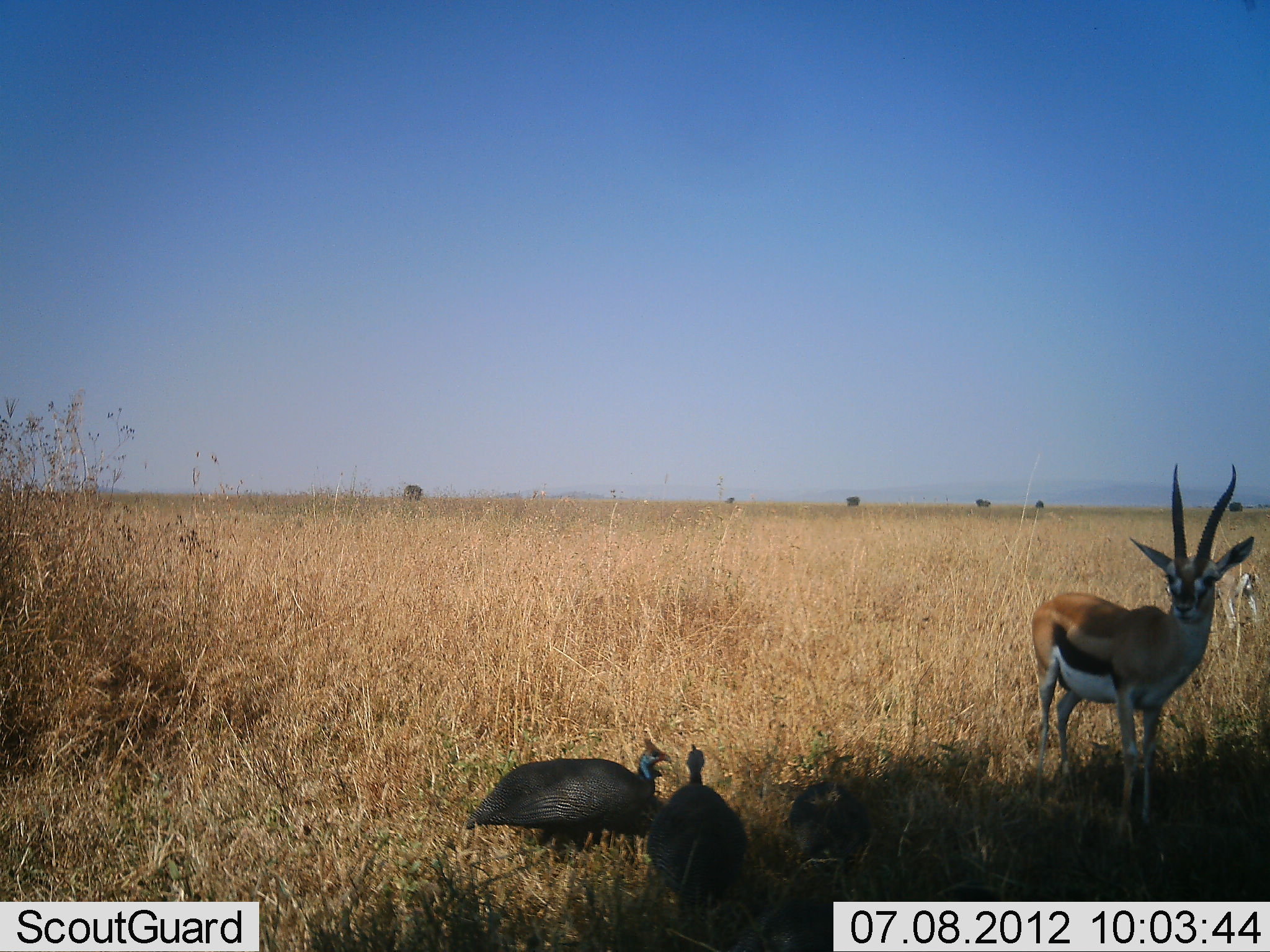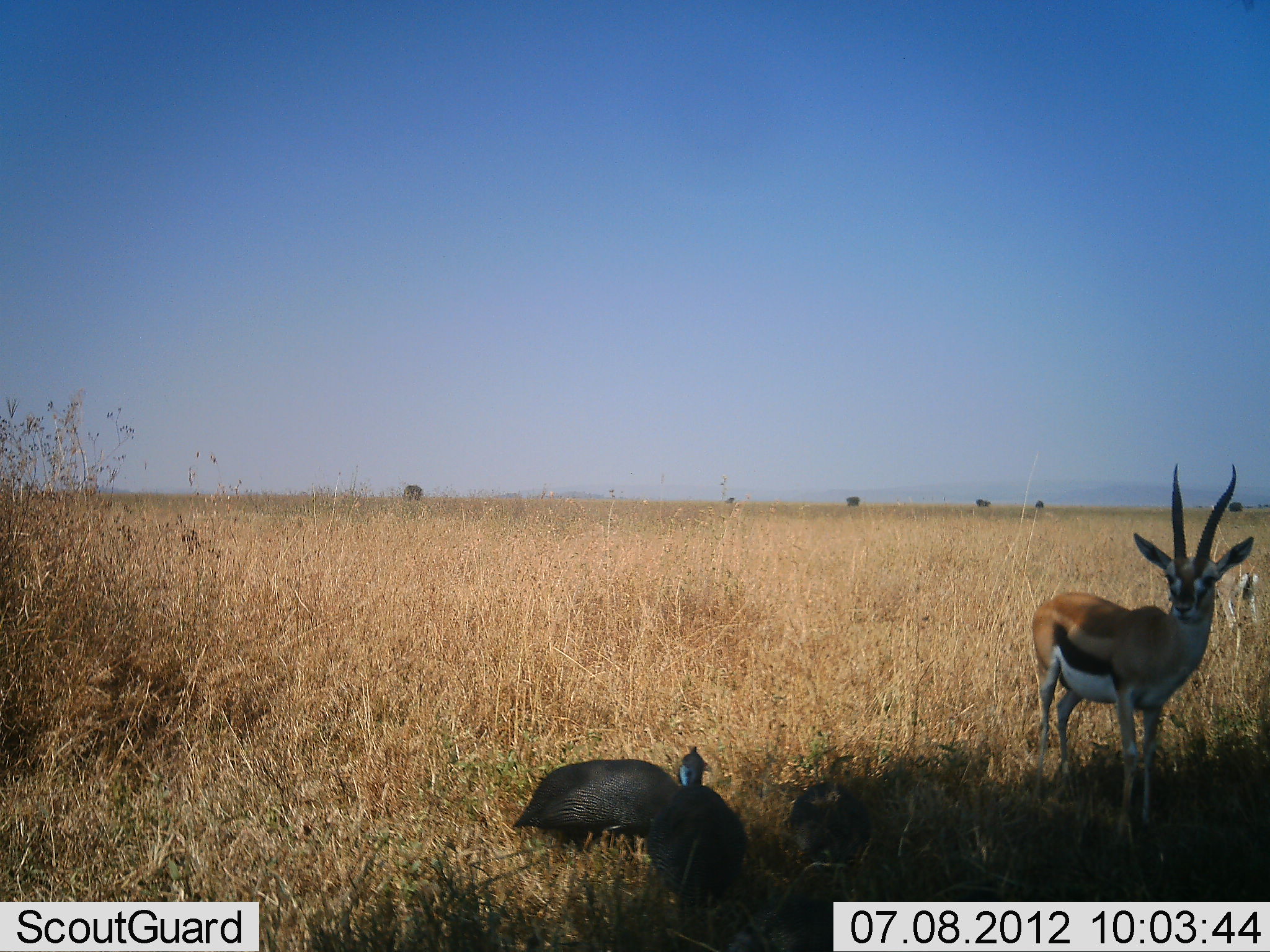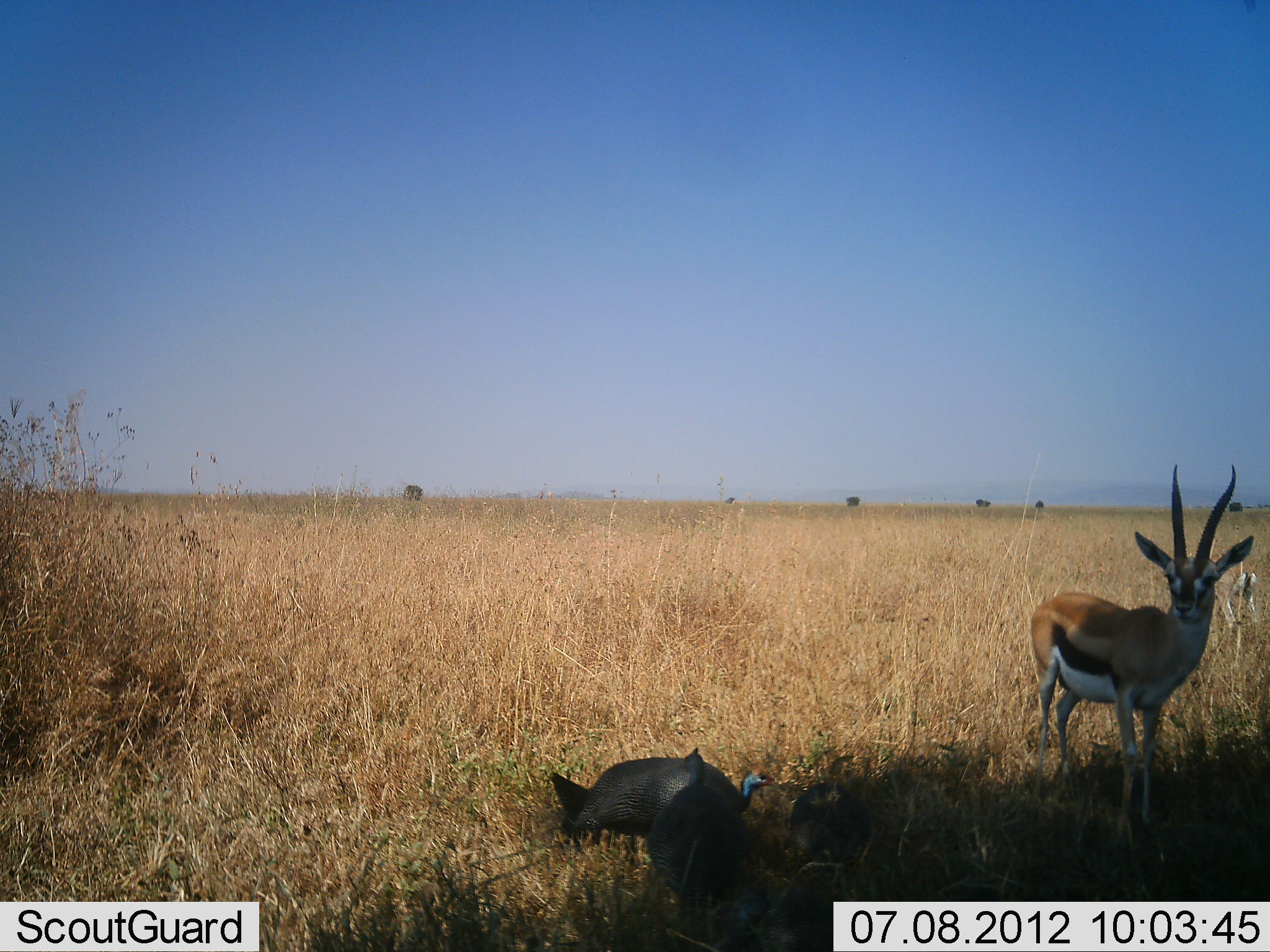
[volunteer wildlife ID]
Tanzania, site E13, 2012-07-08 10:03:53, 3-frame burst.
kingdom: Animalia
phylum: Chordata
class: Mammalia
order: Artiodactyla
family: Bovidae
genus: Eudorcas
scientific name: Eudorcas thomsonii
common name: thomson's gazelle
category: gazellethomsons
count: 2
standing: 100%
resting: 0%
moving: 0%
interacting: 0%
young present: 0%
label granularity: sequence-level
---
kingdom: Animalia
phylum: Chordata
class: Aves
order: Galliformes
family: Numididae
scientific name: Numididae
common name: guinea fowl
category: guineafowl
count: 3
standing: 50%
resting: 0%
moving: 50%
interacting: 0%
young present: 0%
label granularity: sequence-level